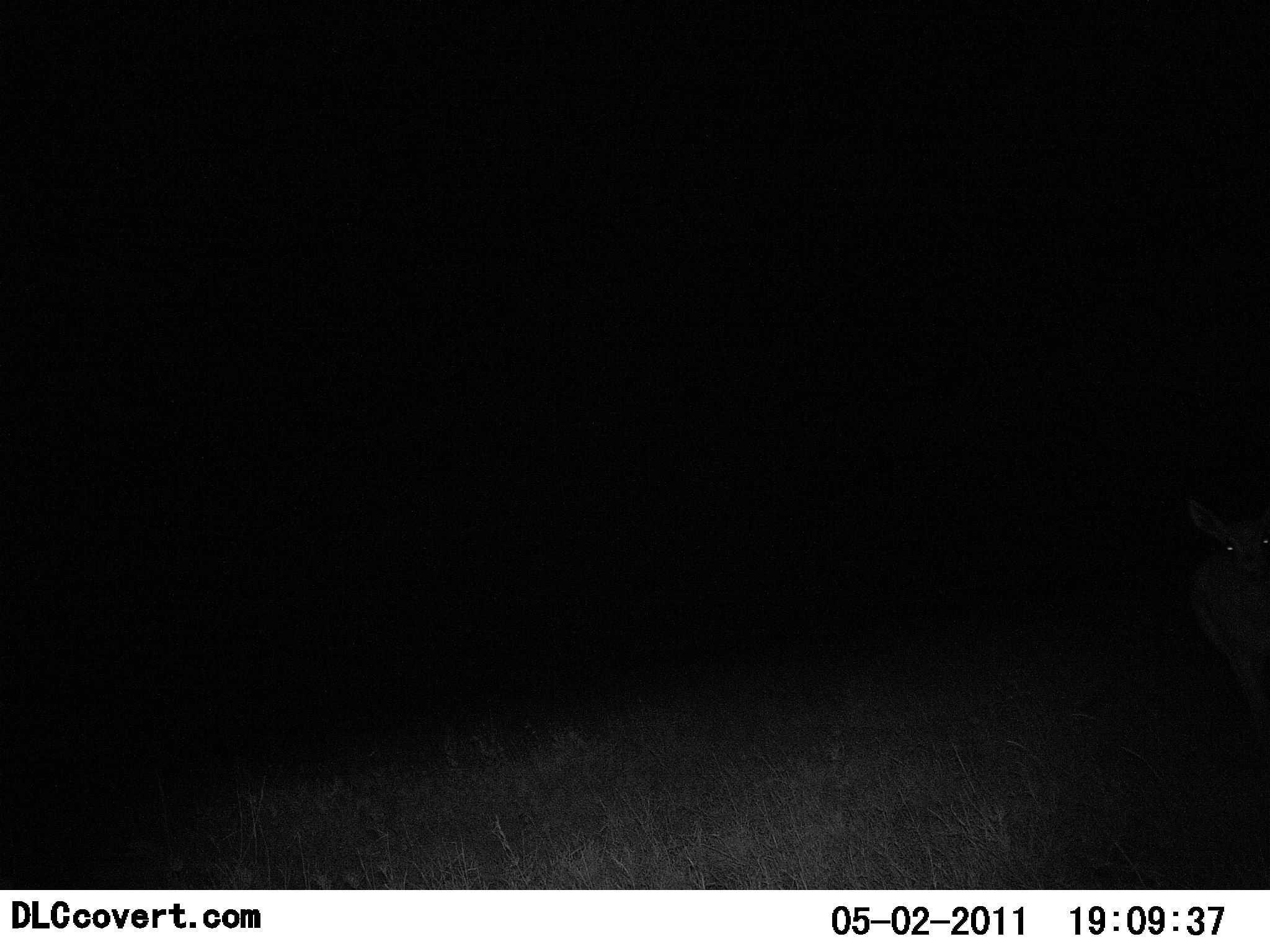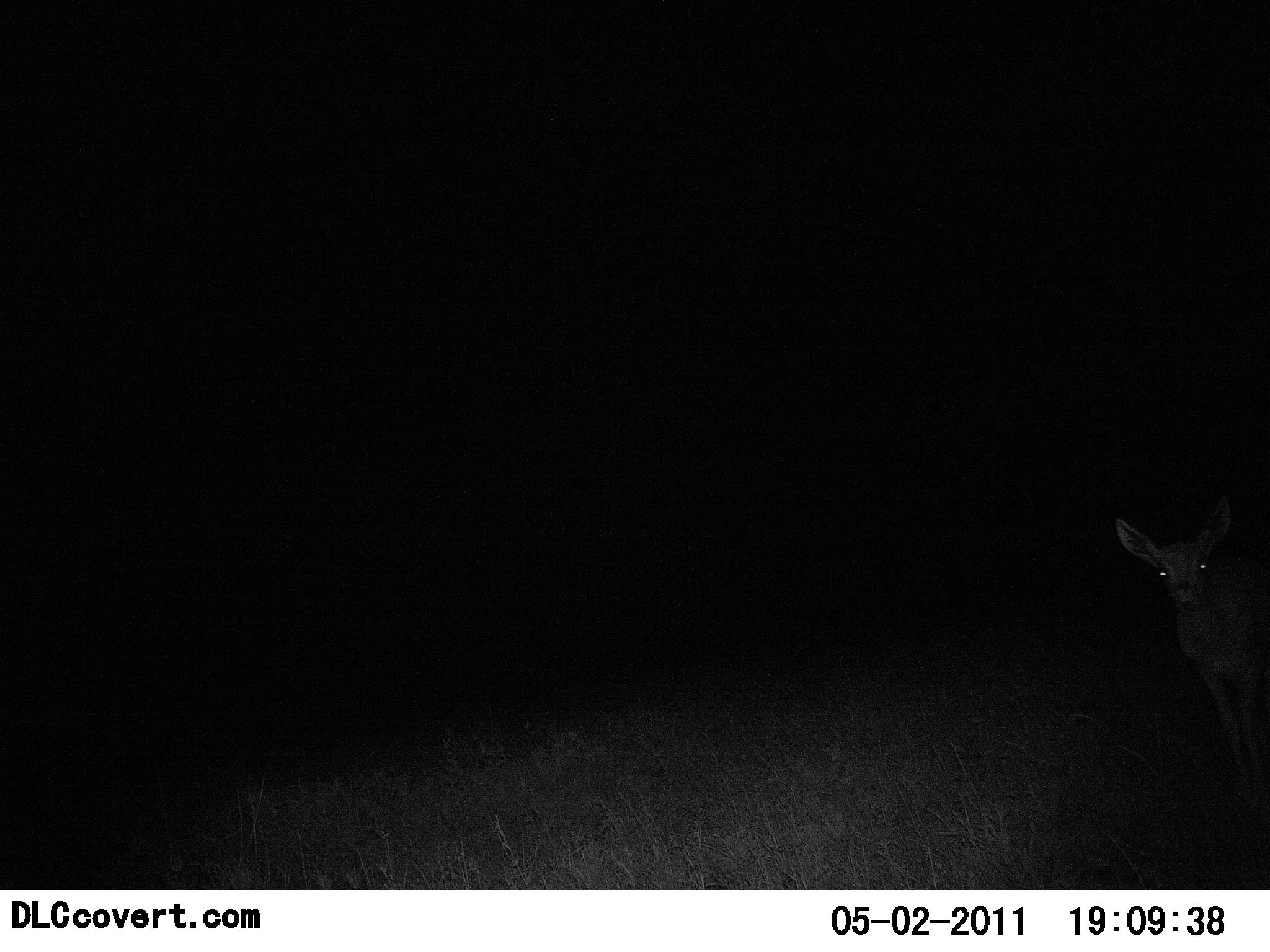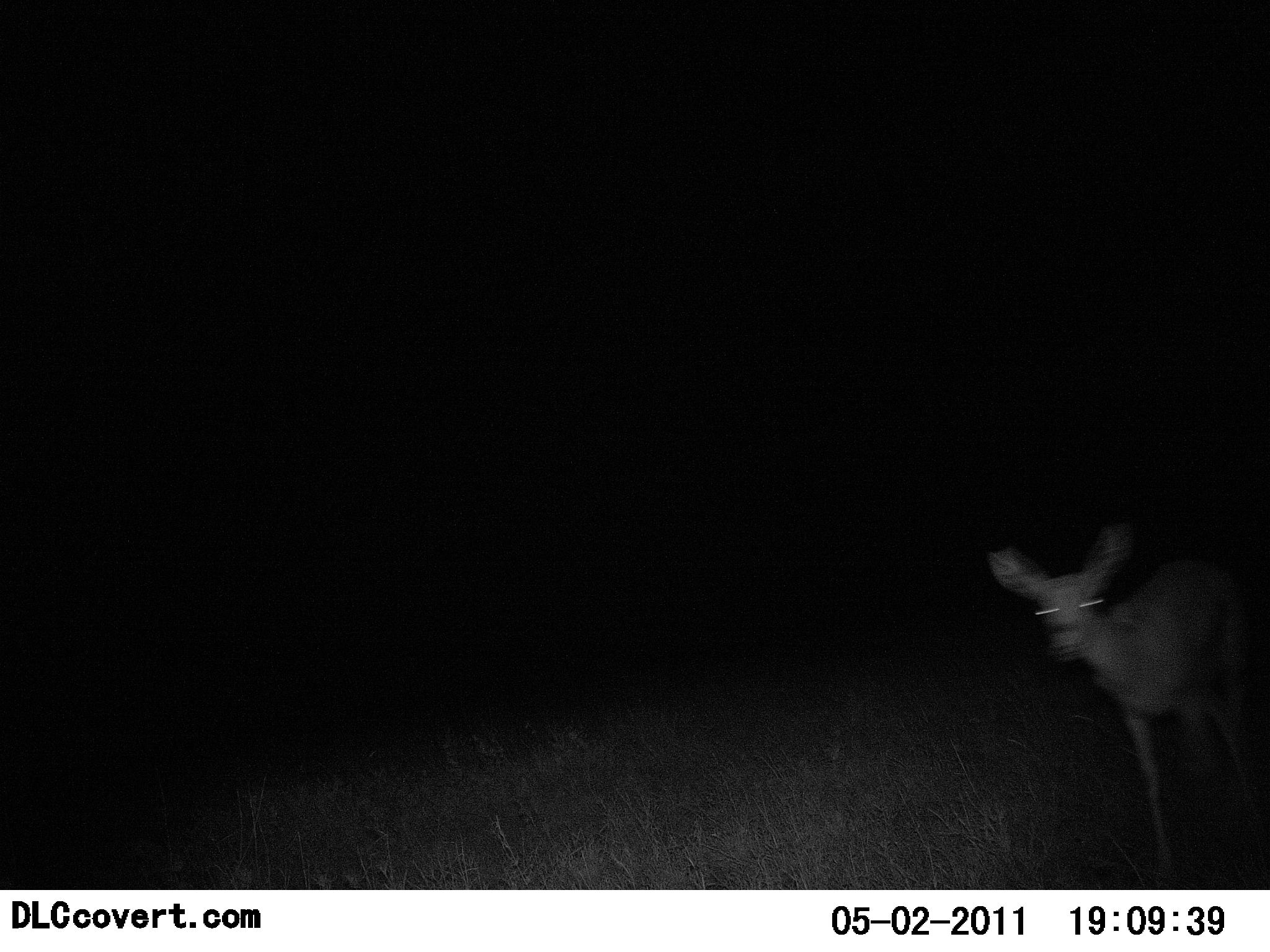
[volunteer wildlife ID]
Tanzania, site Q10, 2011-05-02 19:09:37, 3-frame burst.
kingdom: Animalia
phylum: Chordata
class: Mammalia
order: Artiodactyla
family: Bovidae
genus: Madoqua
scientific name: Madoqua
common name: dikdik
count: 1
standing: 40%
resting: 0%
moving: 60%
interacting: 0%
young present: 0%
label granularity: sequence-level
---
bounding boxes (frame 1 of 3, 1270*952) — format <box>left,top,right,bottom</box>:
animal: <box>1189,496,1270,755</box>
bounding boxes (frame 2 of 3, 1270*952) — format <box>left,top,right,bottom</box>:
animal: <box>1107,495,1270,812</box>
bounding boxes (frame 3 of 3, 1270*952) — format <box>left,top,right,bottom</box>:
animal: <box>985,515,1270,888</box>